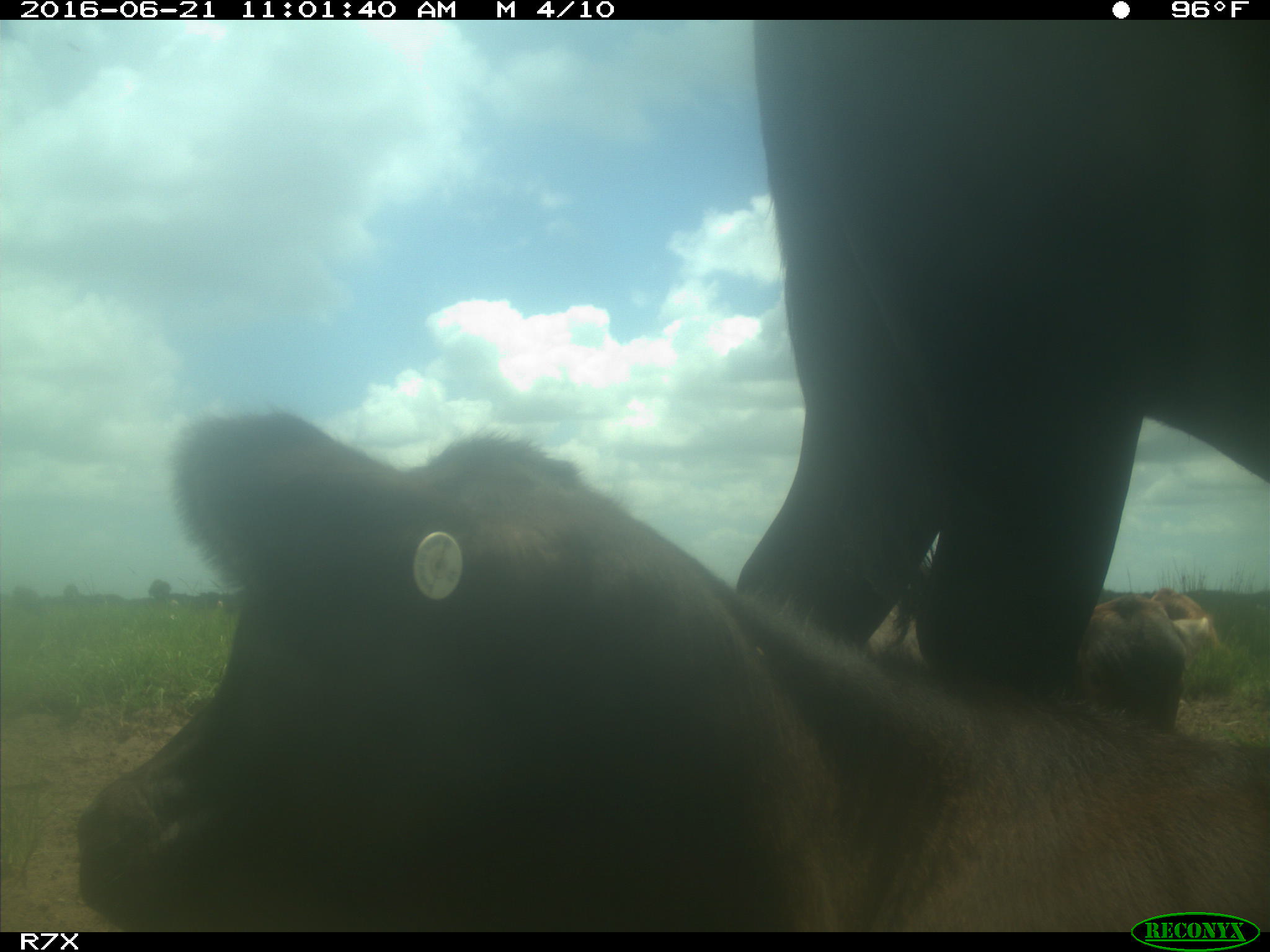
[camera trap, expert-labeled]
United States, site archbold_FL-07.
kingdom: Animalia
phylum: Chordata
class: Mammalia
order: Artiodactyla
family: Bovidae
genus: Bos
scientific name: Bos taurus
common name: domestic cow